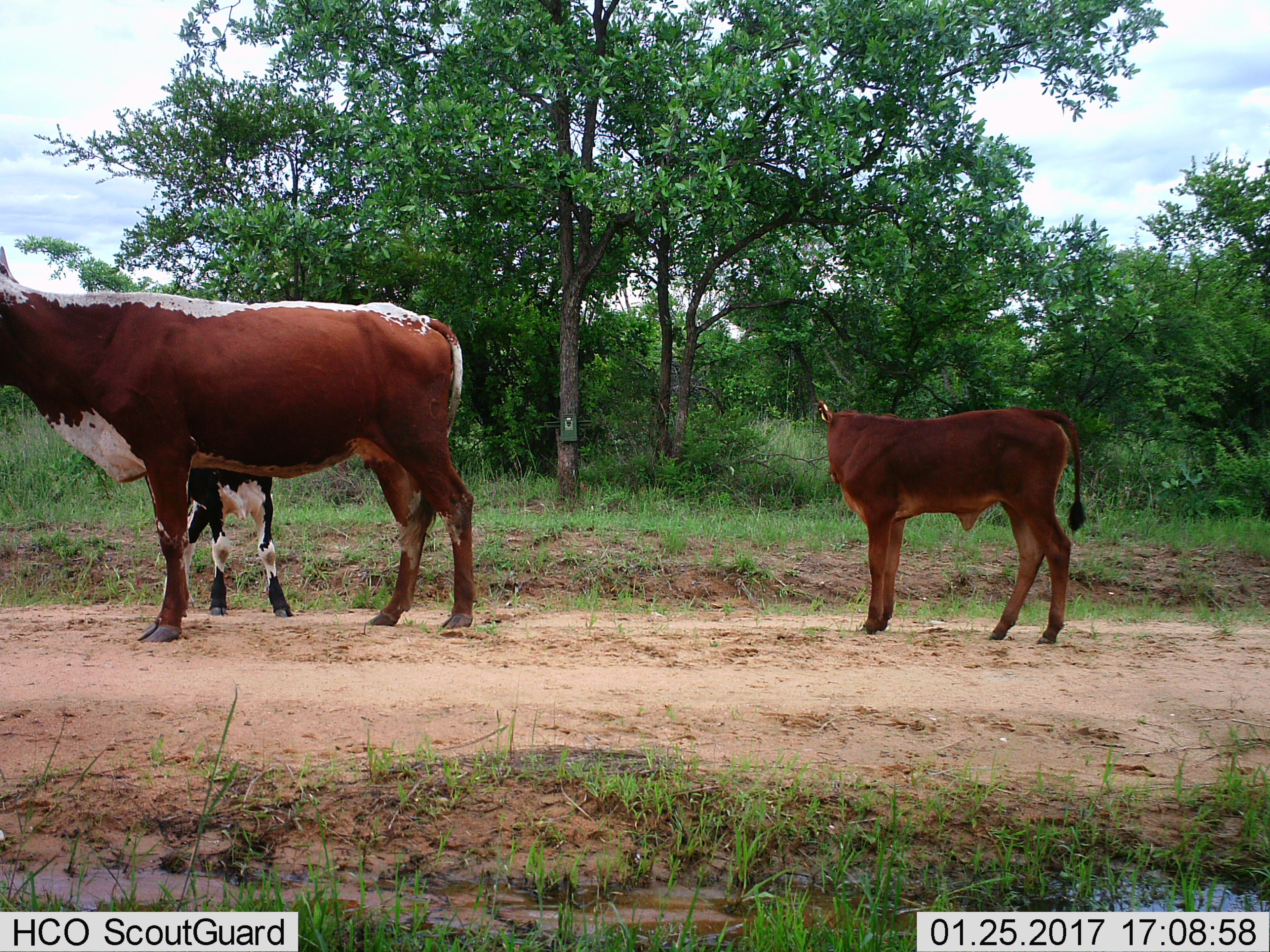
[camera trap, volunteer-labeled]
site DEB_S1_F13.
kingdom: Animalia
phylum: Chordata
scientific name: Vertebrata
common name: domestic animal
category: domesticanimal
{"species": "domesticanimal (domestic animal) (Vertebrata)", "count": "3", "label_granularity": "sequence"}